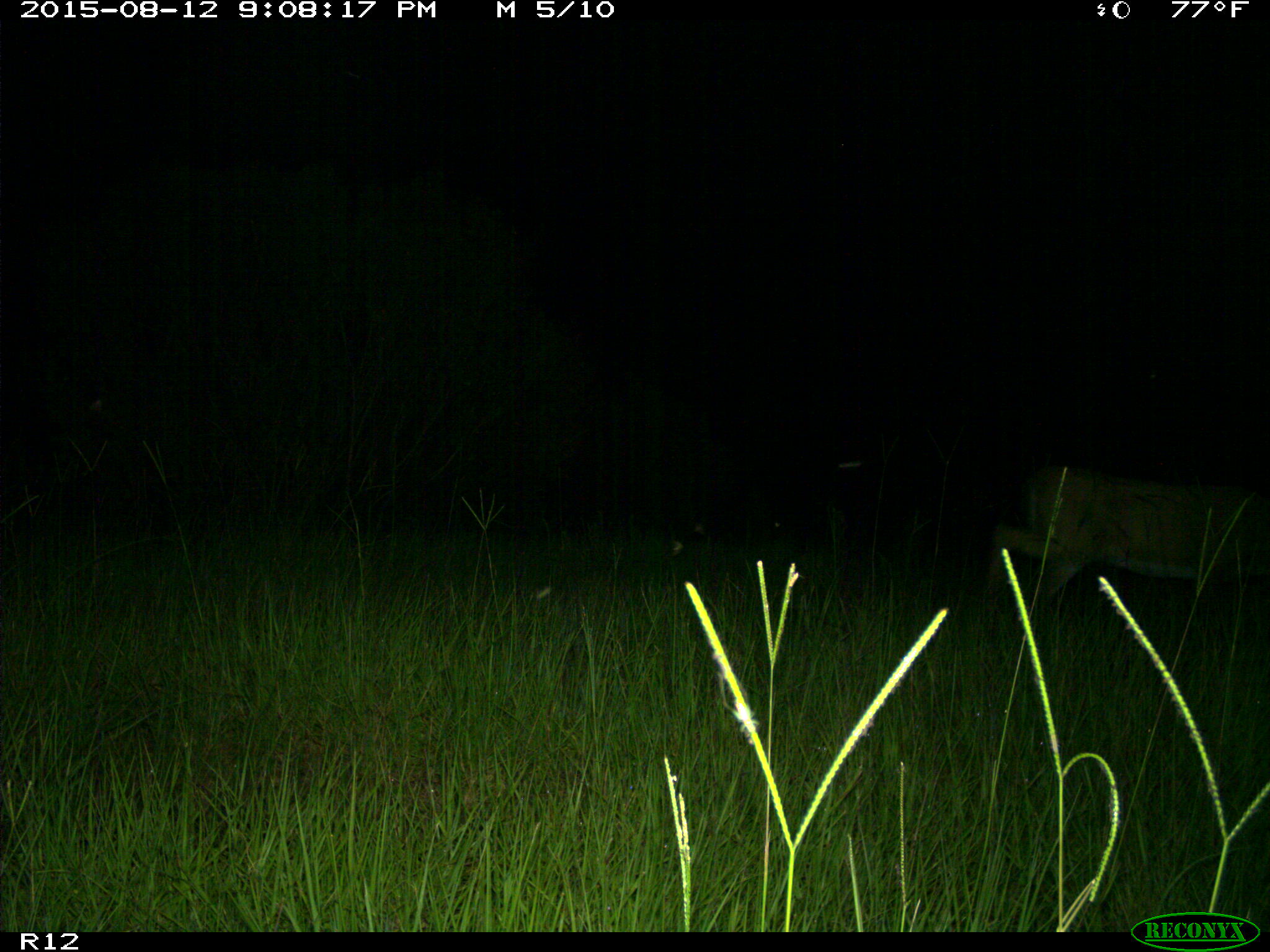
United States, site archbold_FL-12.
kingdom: Animalia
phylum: Chordata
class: Mammalia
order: Artiodactyla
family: Cervidae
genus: Odocoileus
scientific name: Odocoileus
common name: deer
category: unidentified deer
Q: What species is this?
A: Unidentified deer (deer) (Odocoileus).